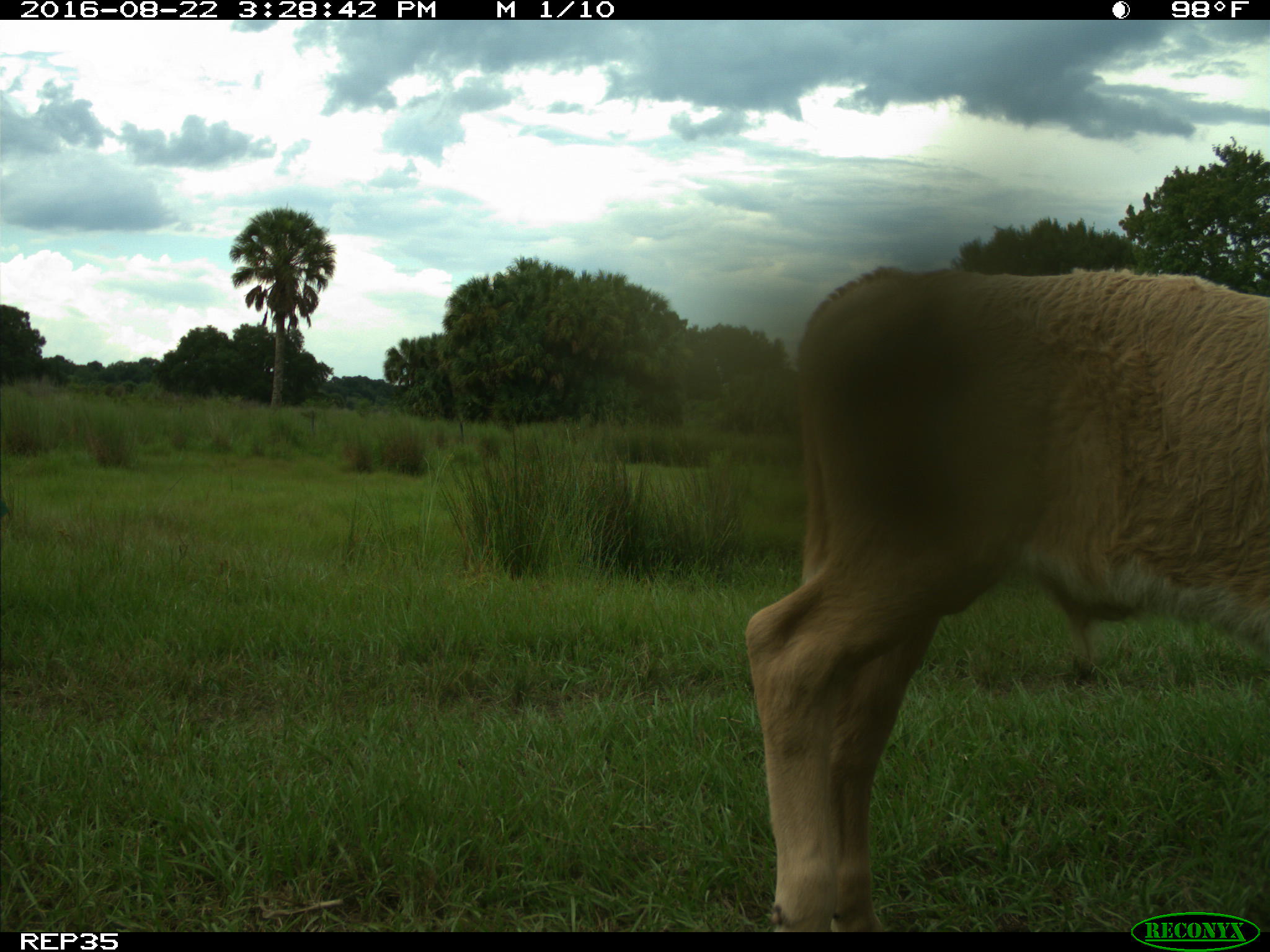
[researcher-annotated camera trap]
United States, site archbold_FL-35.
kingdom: Animalia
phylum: Chordata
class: Mammalia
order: Artiodactyla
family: Bovidae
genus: Bos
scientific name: Bos taurus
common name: domestic cow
Bos taurus (domestic cow).